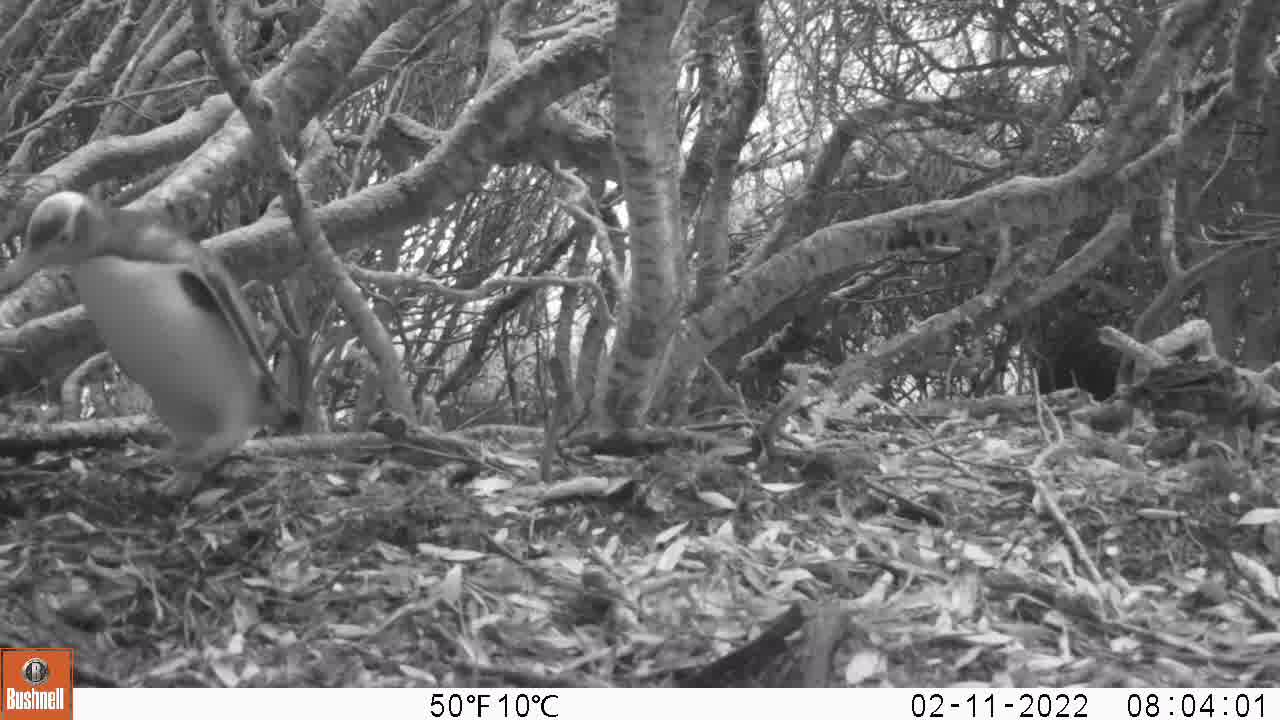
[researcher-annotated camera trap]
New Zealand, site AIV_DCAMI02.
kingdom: Animalia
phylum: Chordata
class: Aves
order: Sphenisciformes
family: Spheniscidae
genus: Megadyptes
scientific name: Megadyptes antipodes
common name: yellow-eyed penguin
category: yellow eyed penguin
Yellow eyed penguin (yellow-eyed penguin) (Megadyptes antipodes).